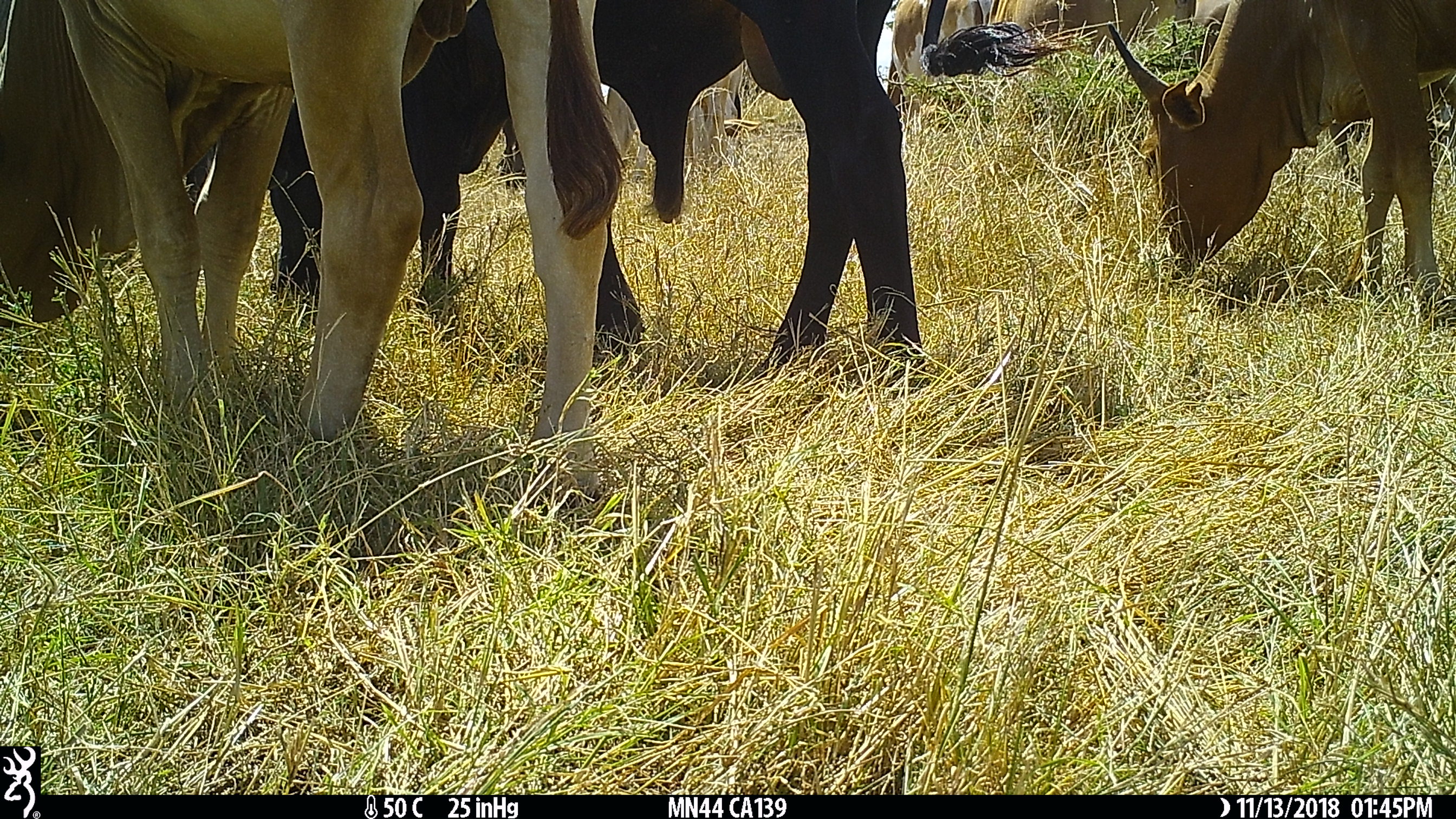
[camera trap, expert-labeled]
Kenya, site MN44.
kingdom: Animalia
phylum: Chordata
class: Mammalia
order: Artiodactyla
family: Bovidae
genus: Bos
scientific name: Bos taurus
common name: cattle